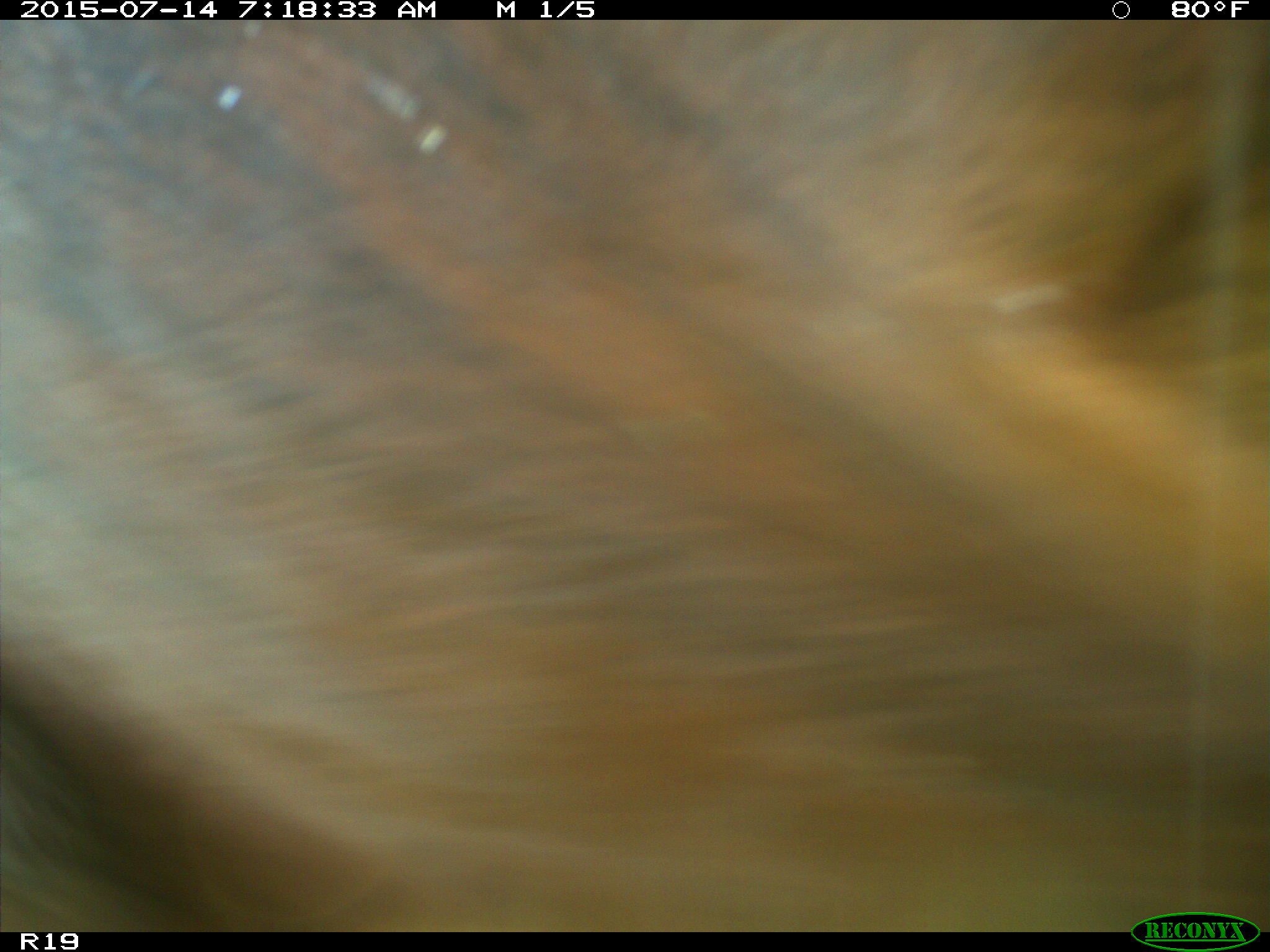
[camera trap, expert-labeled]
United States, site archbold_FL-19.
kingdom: Animalia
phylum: Chordata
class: Mammalia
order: Artiodactyla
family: Bovidae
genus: Bos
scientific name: Bos taurus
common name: domestic cow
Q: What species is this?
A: Bos taurus (domestic cow).